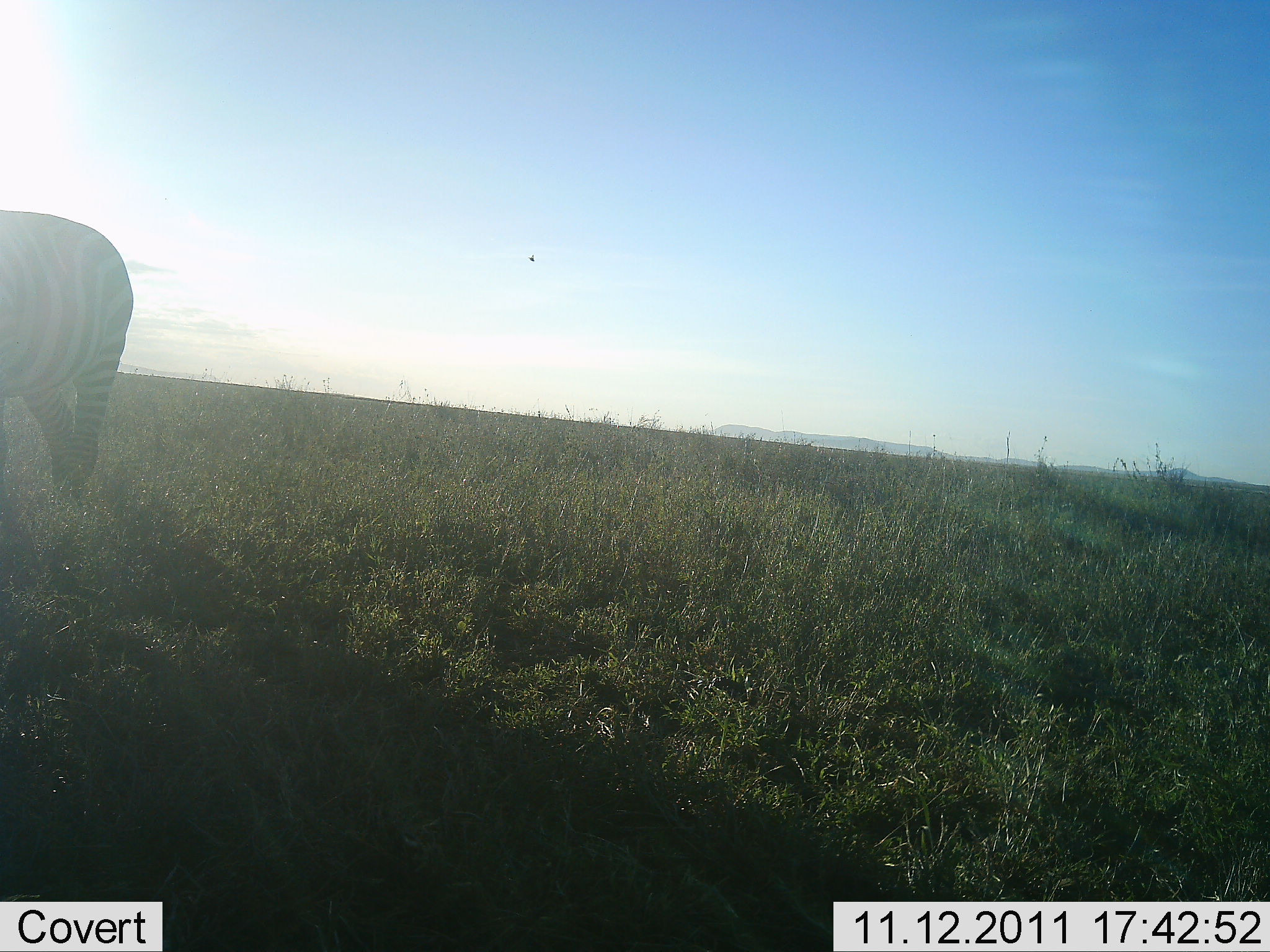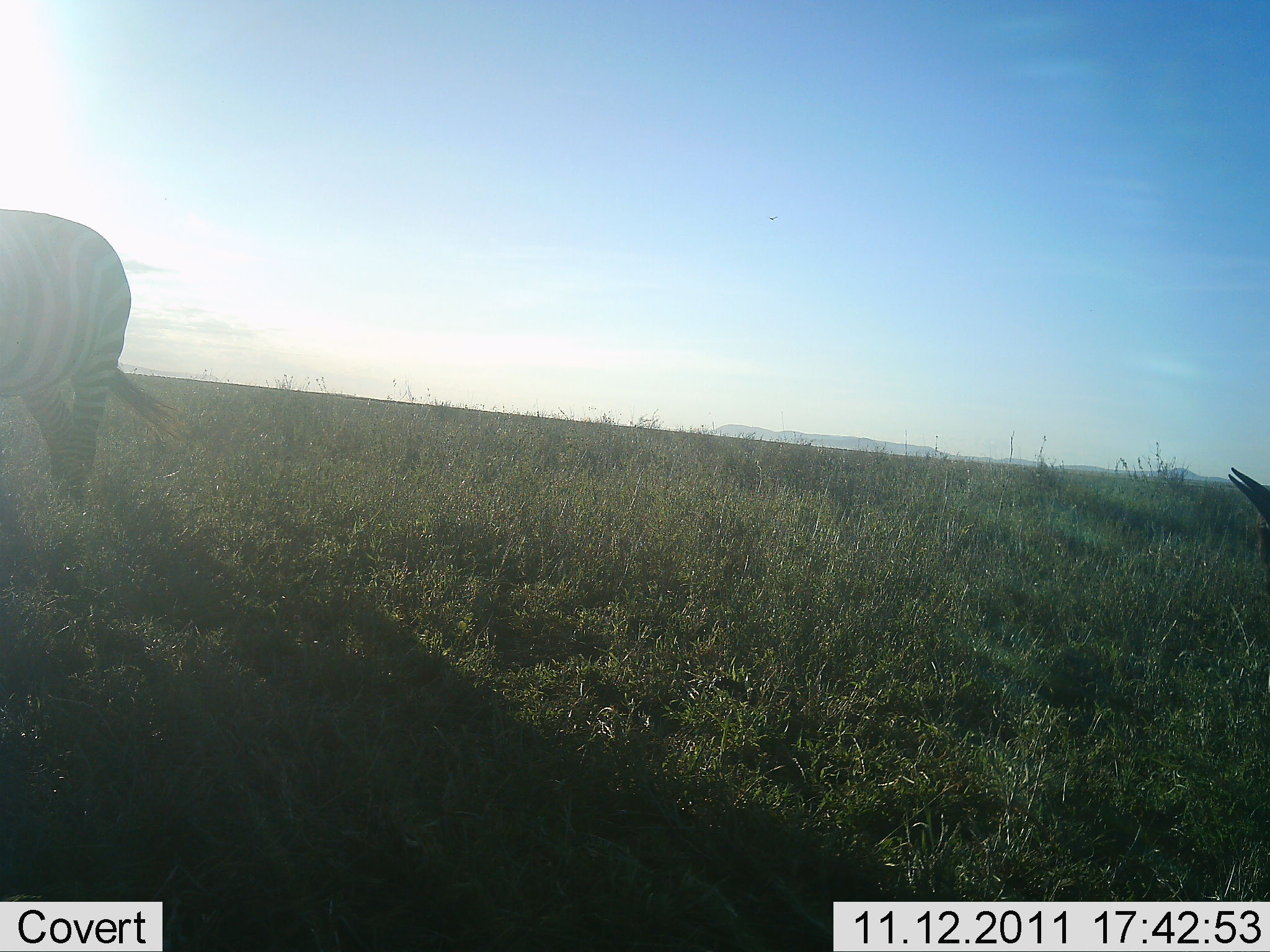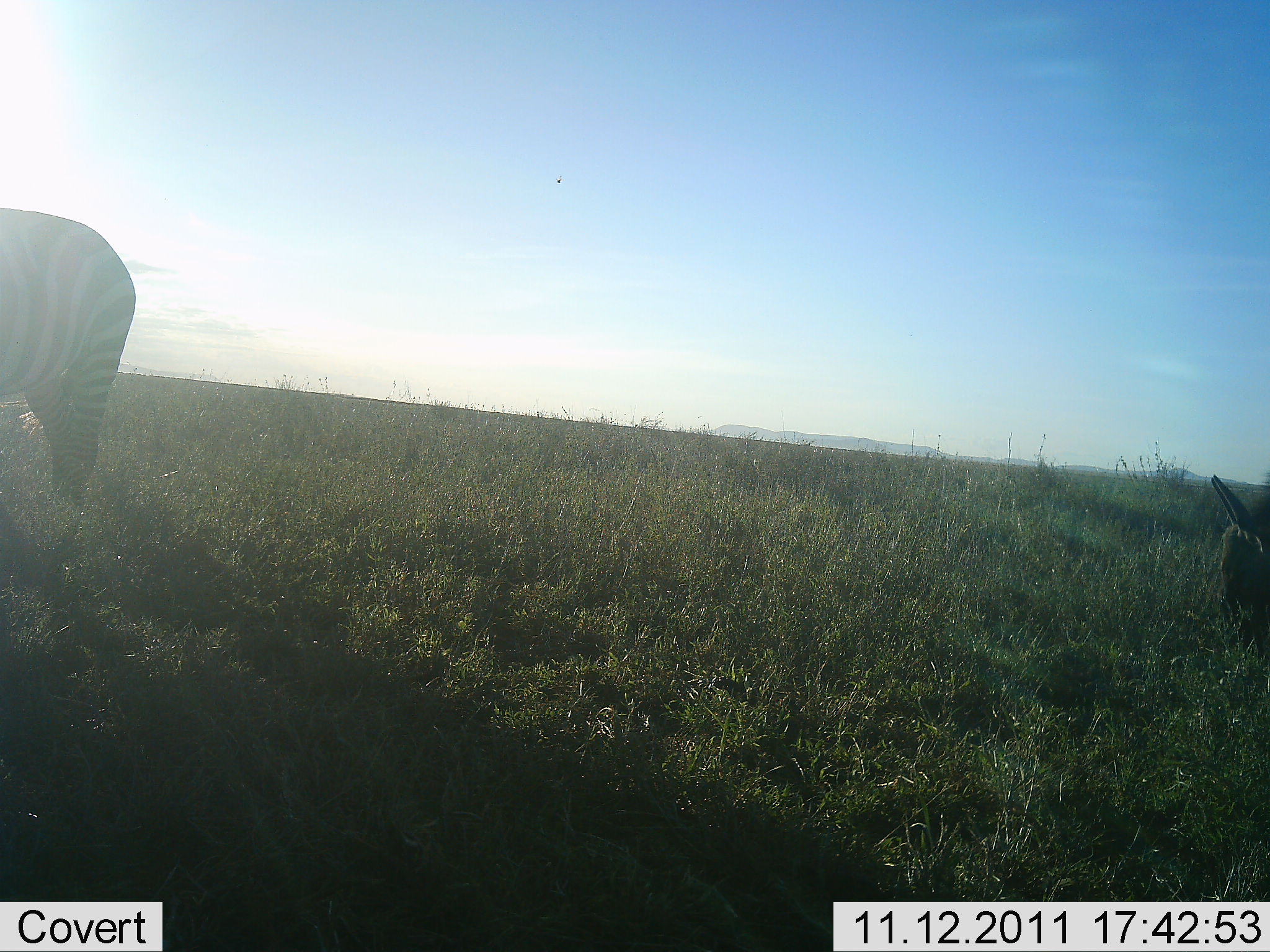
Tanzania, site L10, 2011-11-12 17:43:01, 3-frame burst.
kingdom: Animalia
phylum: Chordata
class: Mammalia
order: Perissodactyla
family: Equidae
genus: Equus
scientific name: Equus quagga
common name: plains zebra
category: zebra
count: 1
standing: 83%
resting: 0%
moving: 17%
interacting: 0%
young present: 0%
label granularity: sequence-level